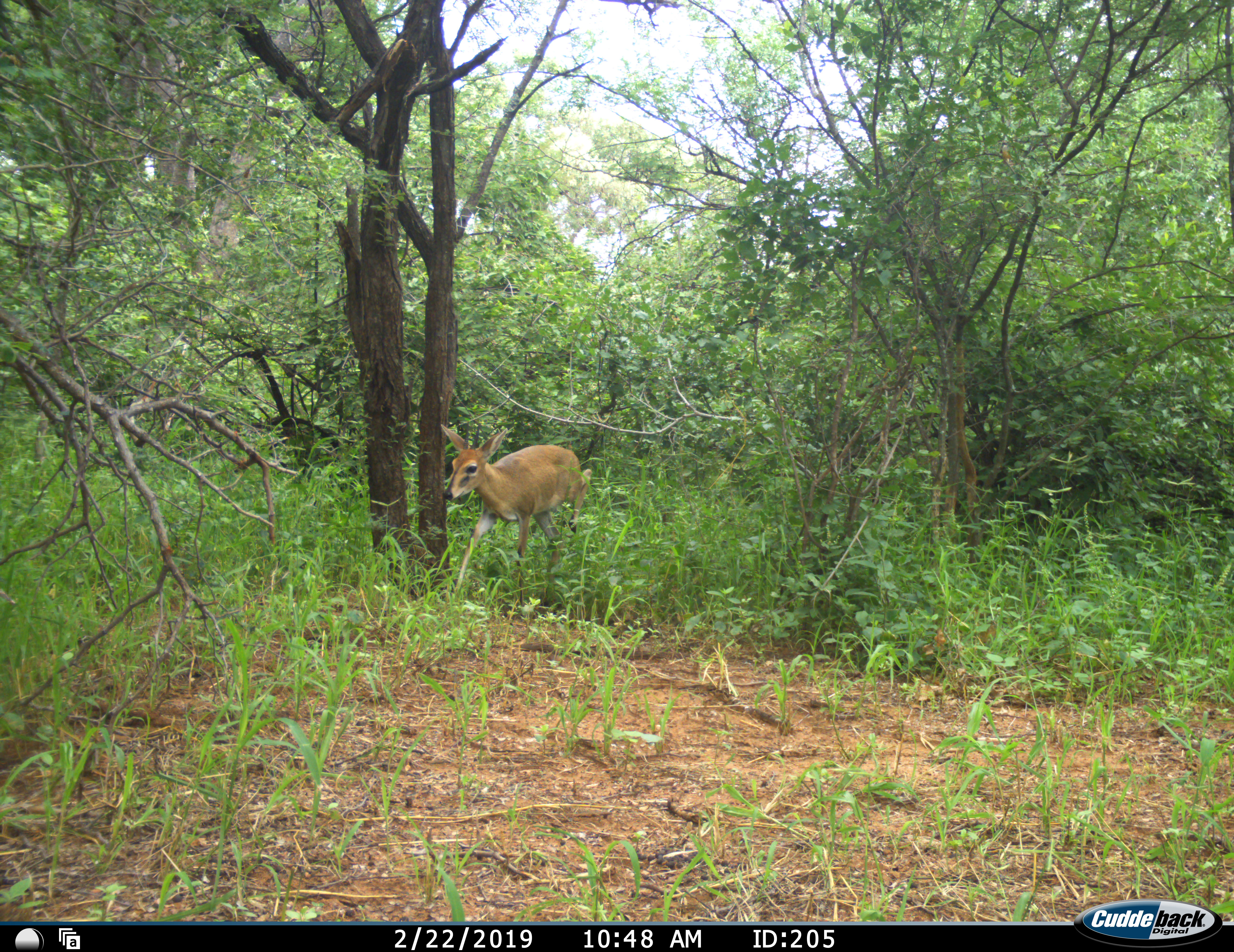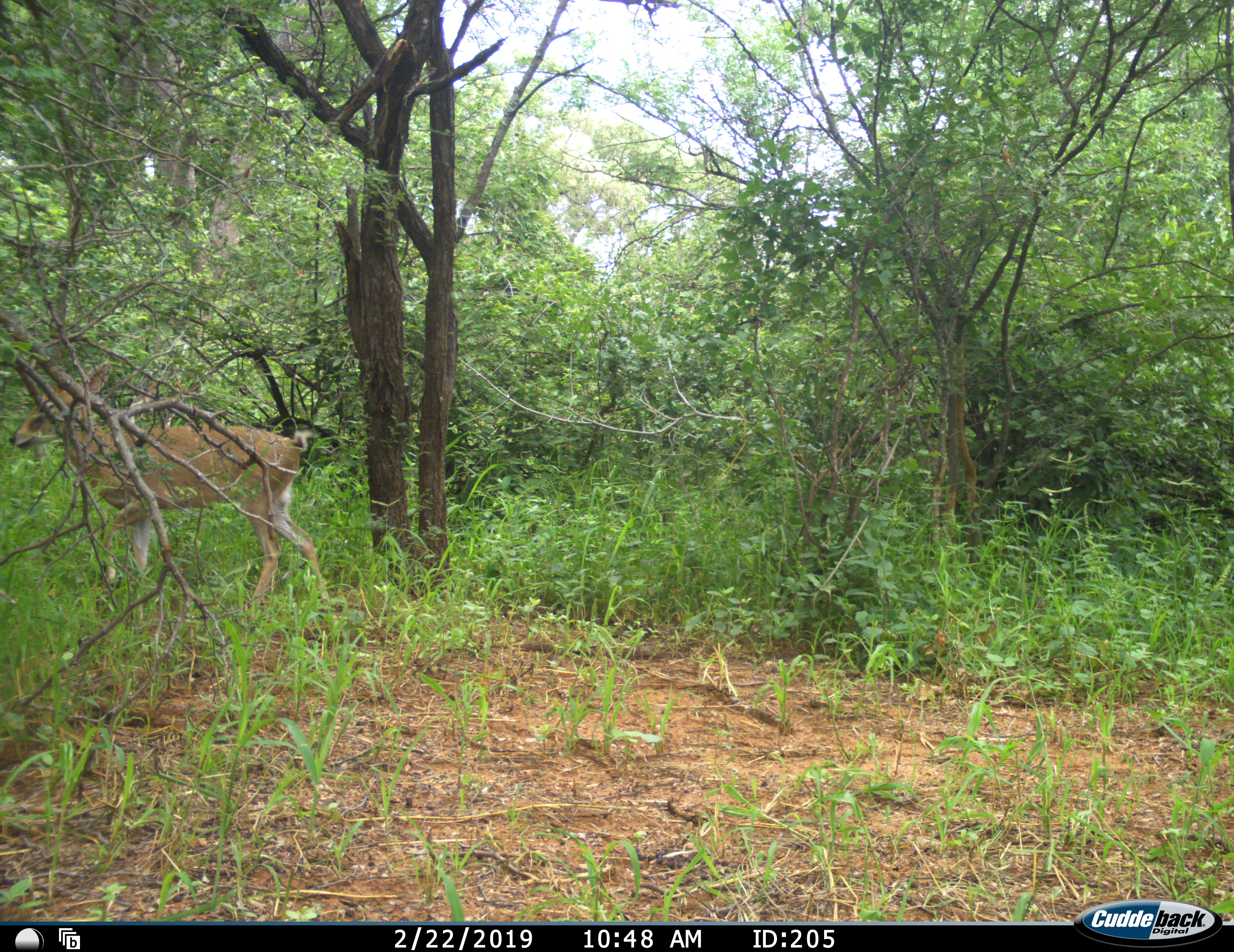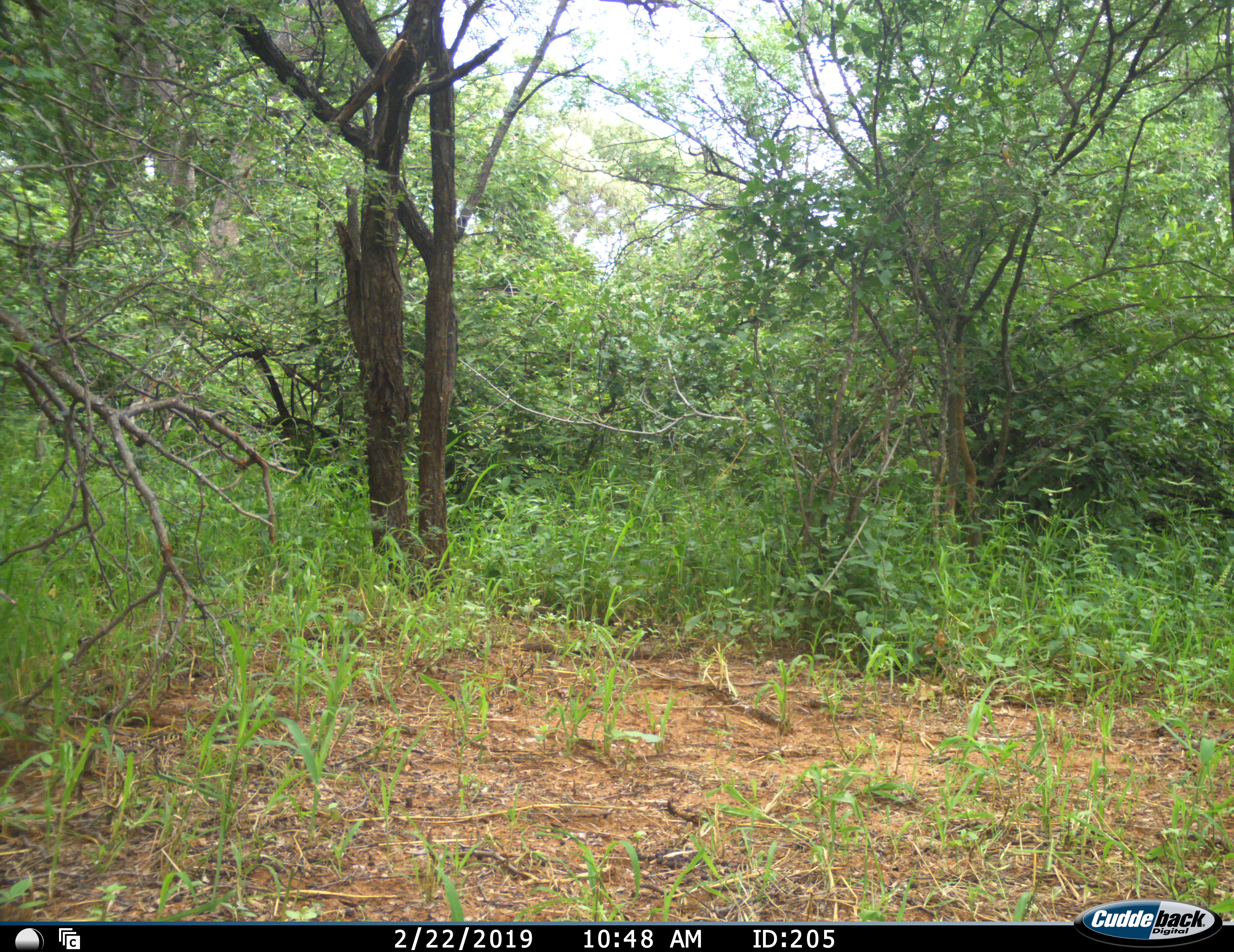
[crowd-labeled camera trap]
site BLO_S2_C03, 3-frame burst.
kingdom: Animalia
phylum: Chordata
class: Mammalia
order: Artiodactyla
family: Bovidae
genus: Sylvicapra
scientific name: Sylvicapra grimmia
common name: common duiker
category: duikercommongrey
Duikercommongrey (common duiker) (Sylvicapra grimmia), count 1. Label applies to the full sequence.